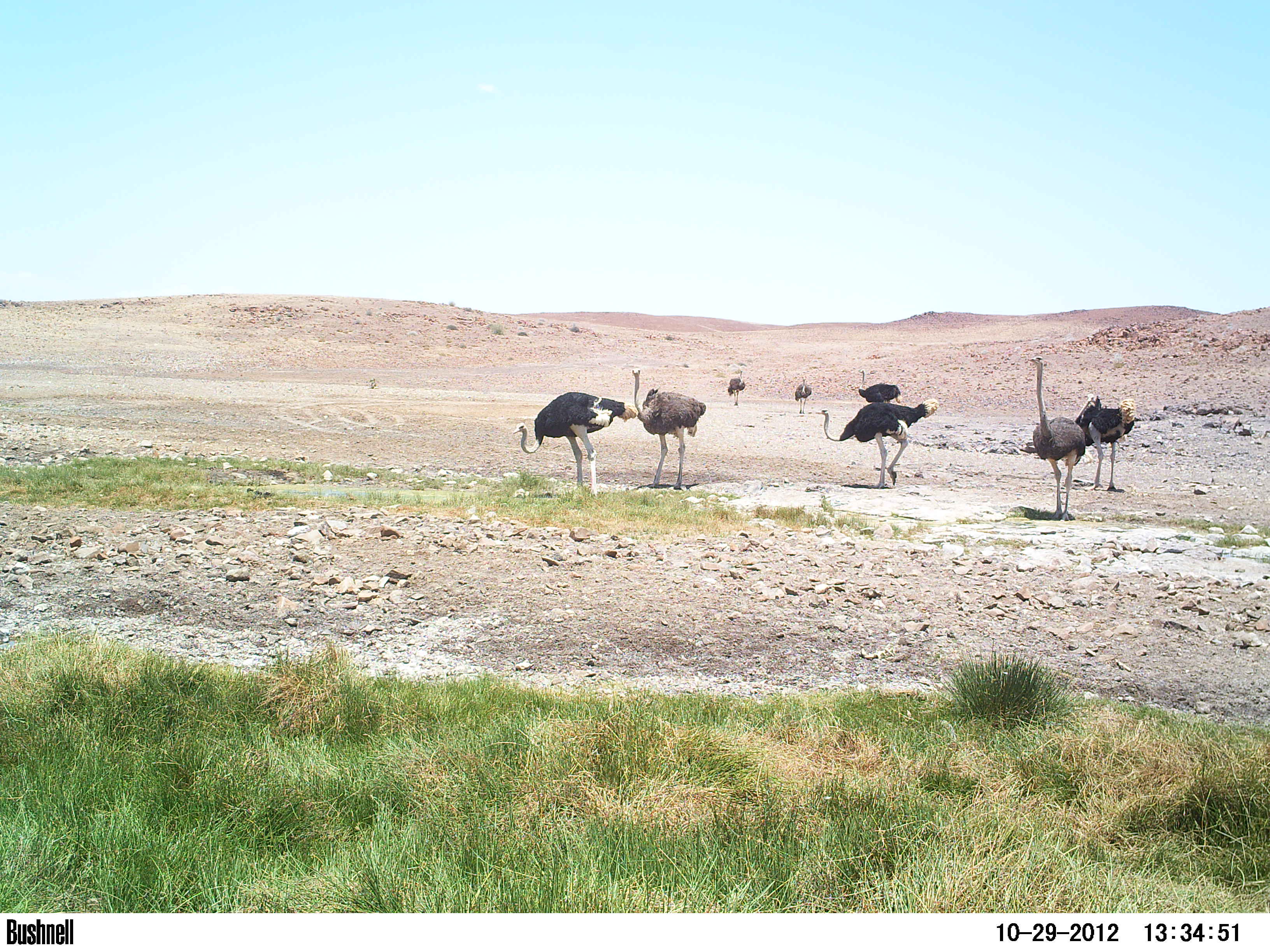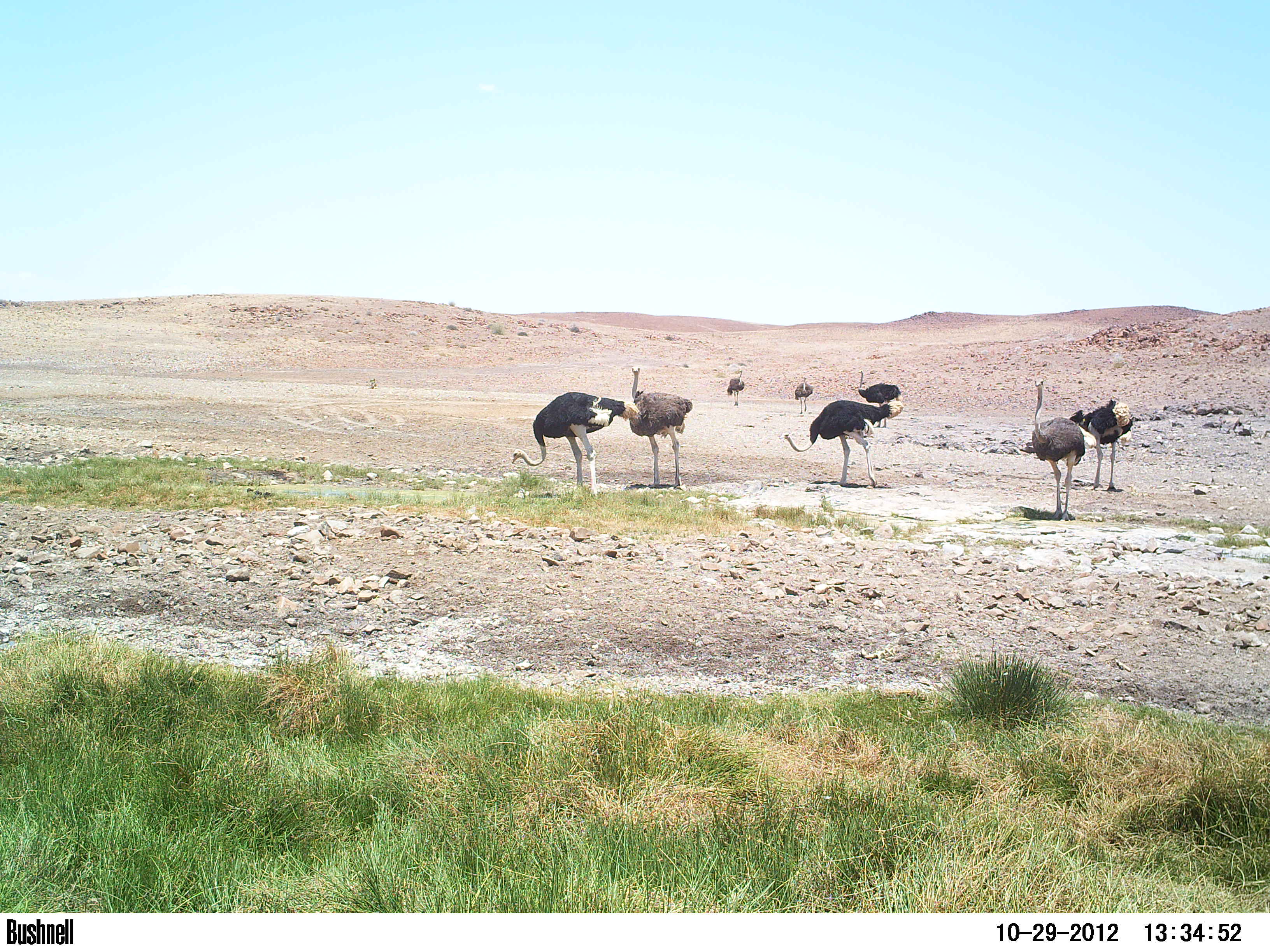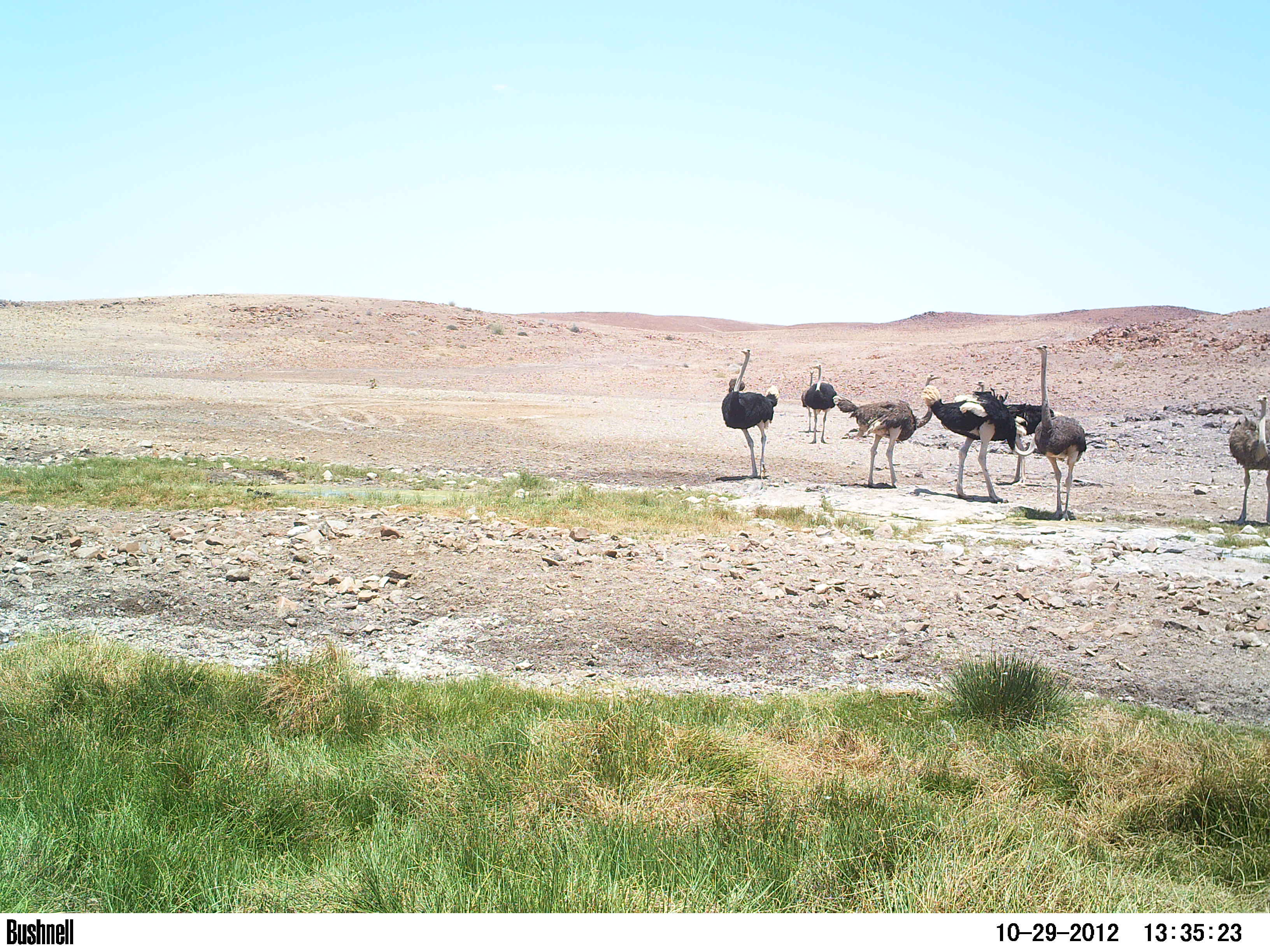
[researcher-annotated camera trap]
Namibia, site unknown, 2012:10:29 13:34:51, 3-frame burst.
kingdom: Animalia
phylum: Chordata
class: Aves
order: Struthioniformes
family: Struthionidae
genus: Struthio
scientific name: Struthio camelus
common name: common ostrich